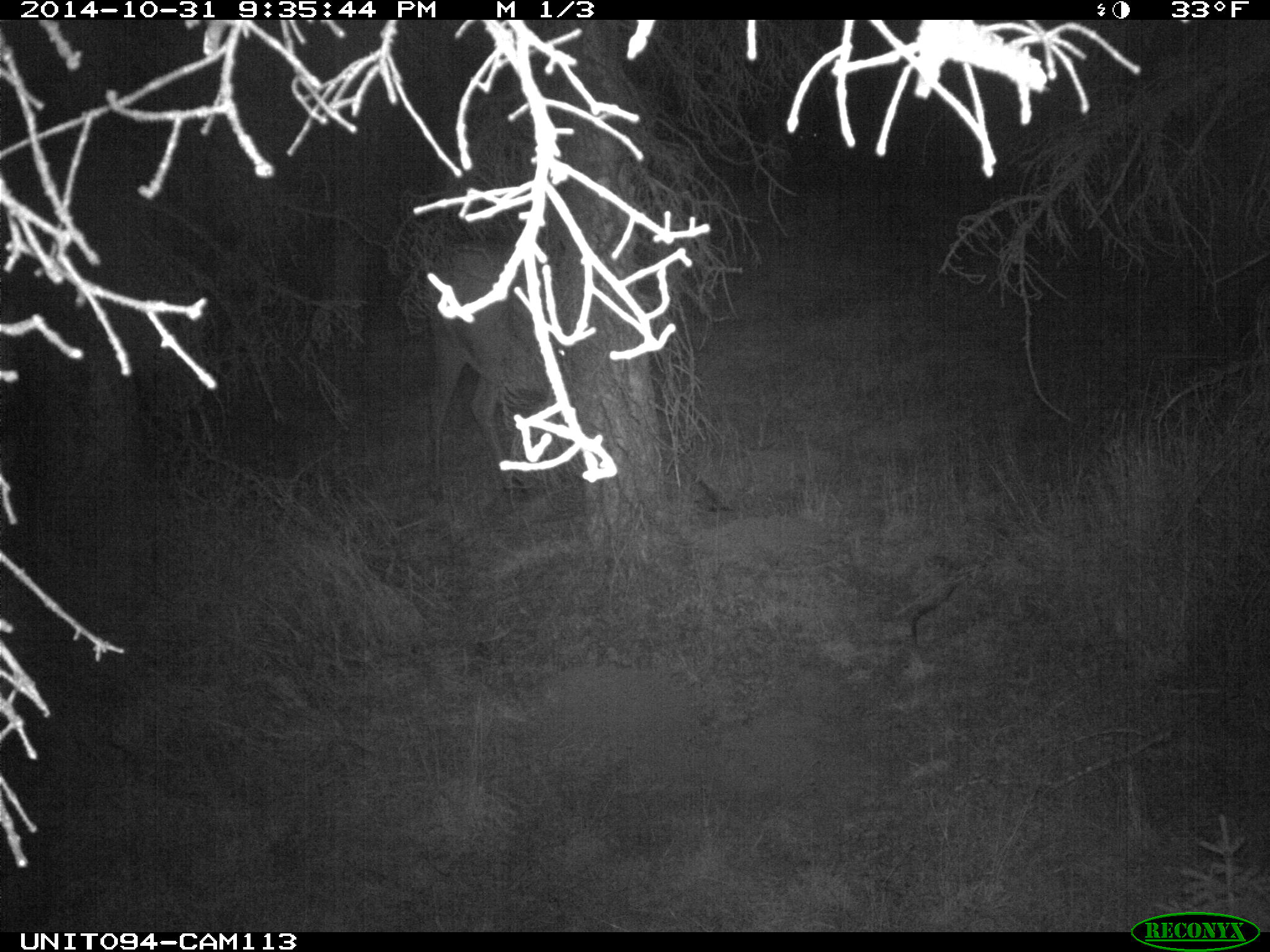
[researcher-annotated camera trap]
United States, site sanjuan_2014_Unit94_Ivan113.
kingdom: Animalia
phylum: Chordata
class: Mammalia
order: Artiodactyla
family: Cervidae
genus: Cervus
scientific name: Cervus elaphus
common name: red deer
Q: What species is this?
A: Cervus elaphus (red deer).